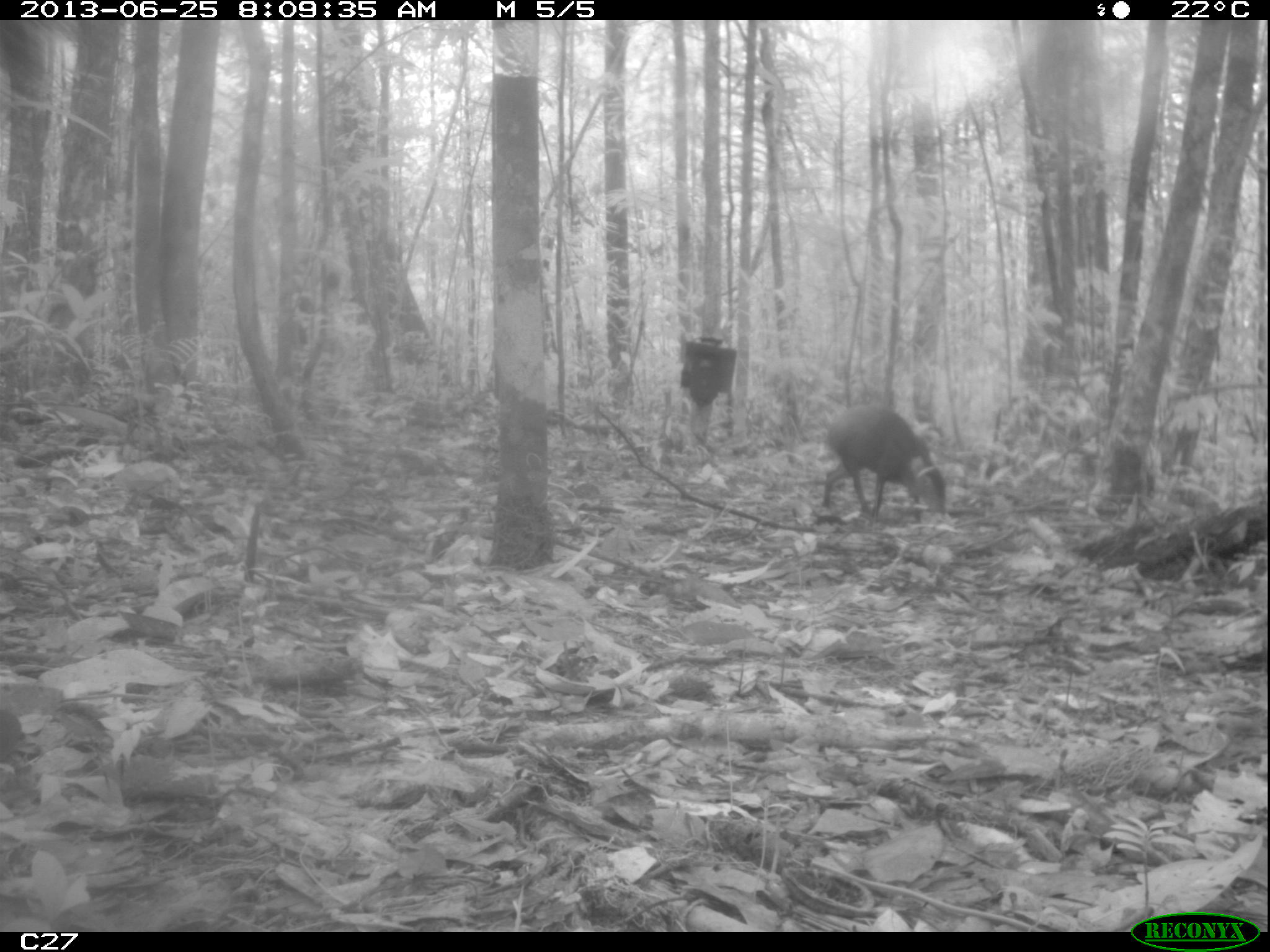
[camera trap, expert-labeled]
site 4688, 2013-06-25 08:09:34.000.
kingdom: Animalia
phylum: Chordata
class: Mammalia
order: Rodentia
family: Dasyproctidae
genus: Dasyprocta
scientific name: Dasyprocta leporina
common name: red-rumped agouti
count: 1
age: adult